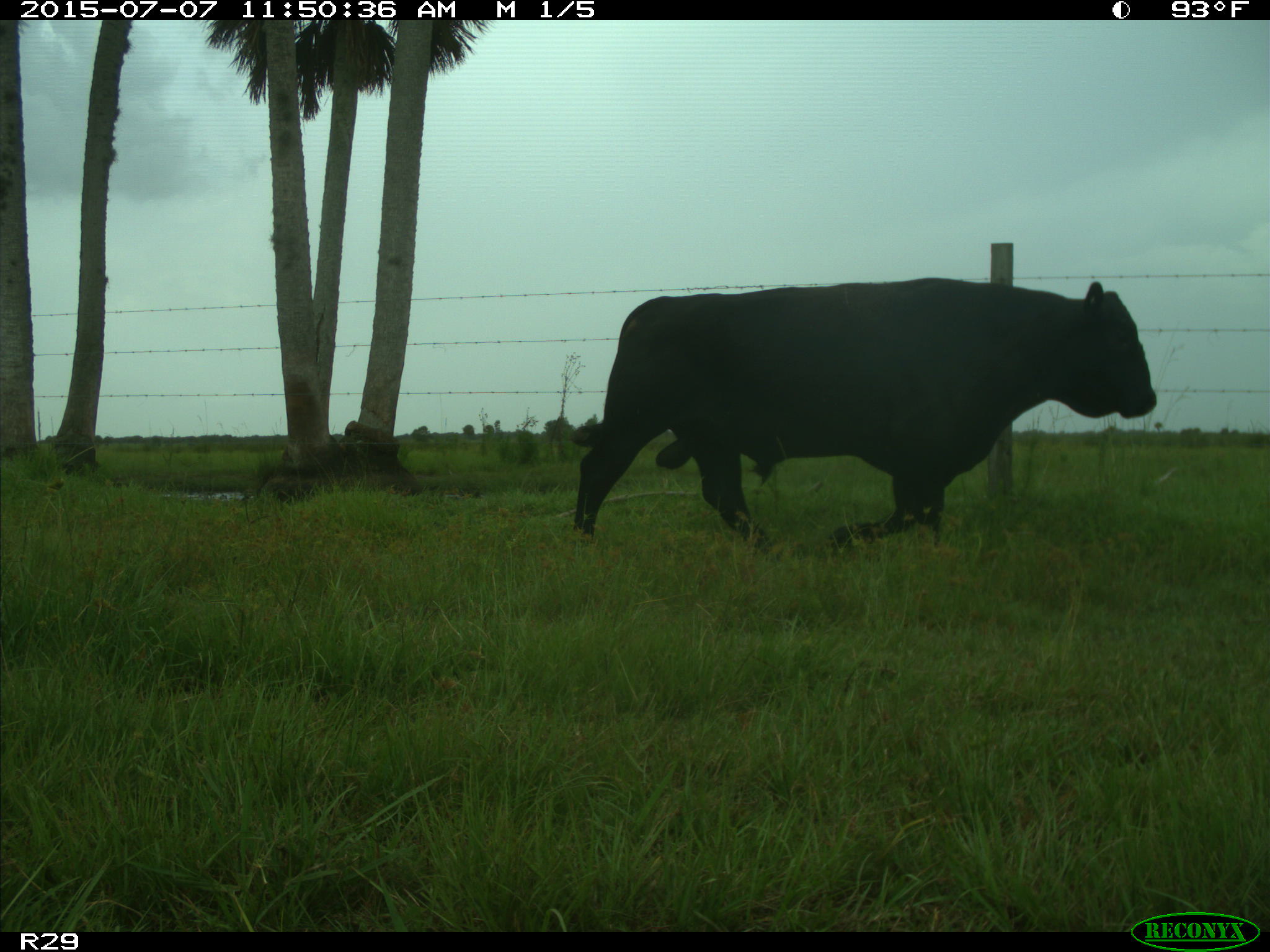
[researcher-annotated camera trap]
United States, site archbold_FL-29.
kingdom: Animalia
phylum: Chordata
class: Mammalia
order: Artiodactyla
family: Bovidae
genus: Bos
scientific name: Bos taurus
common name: domestic cow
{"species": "Bos taurus (domestic cow)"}